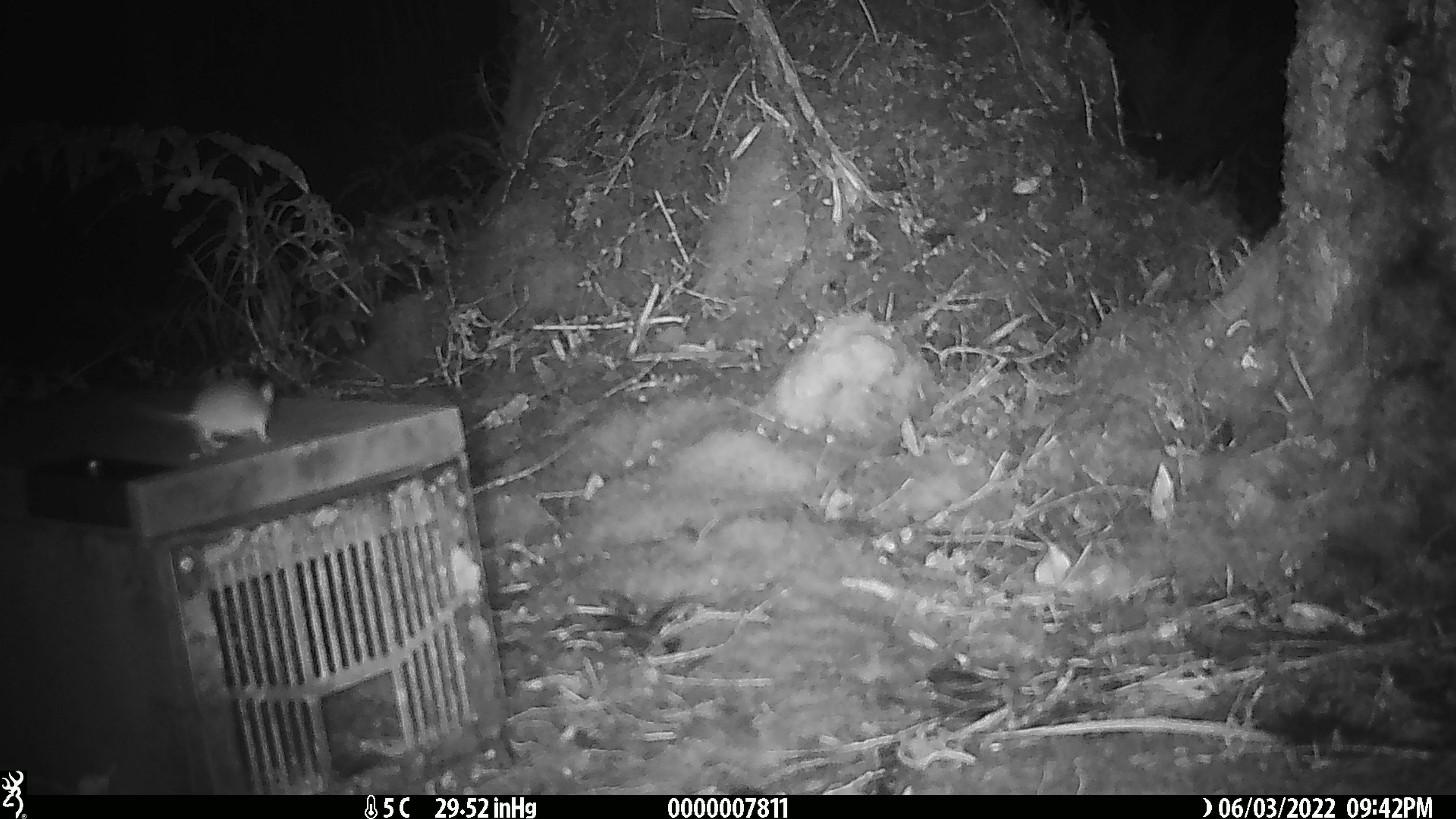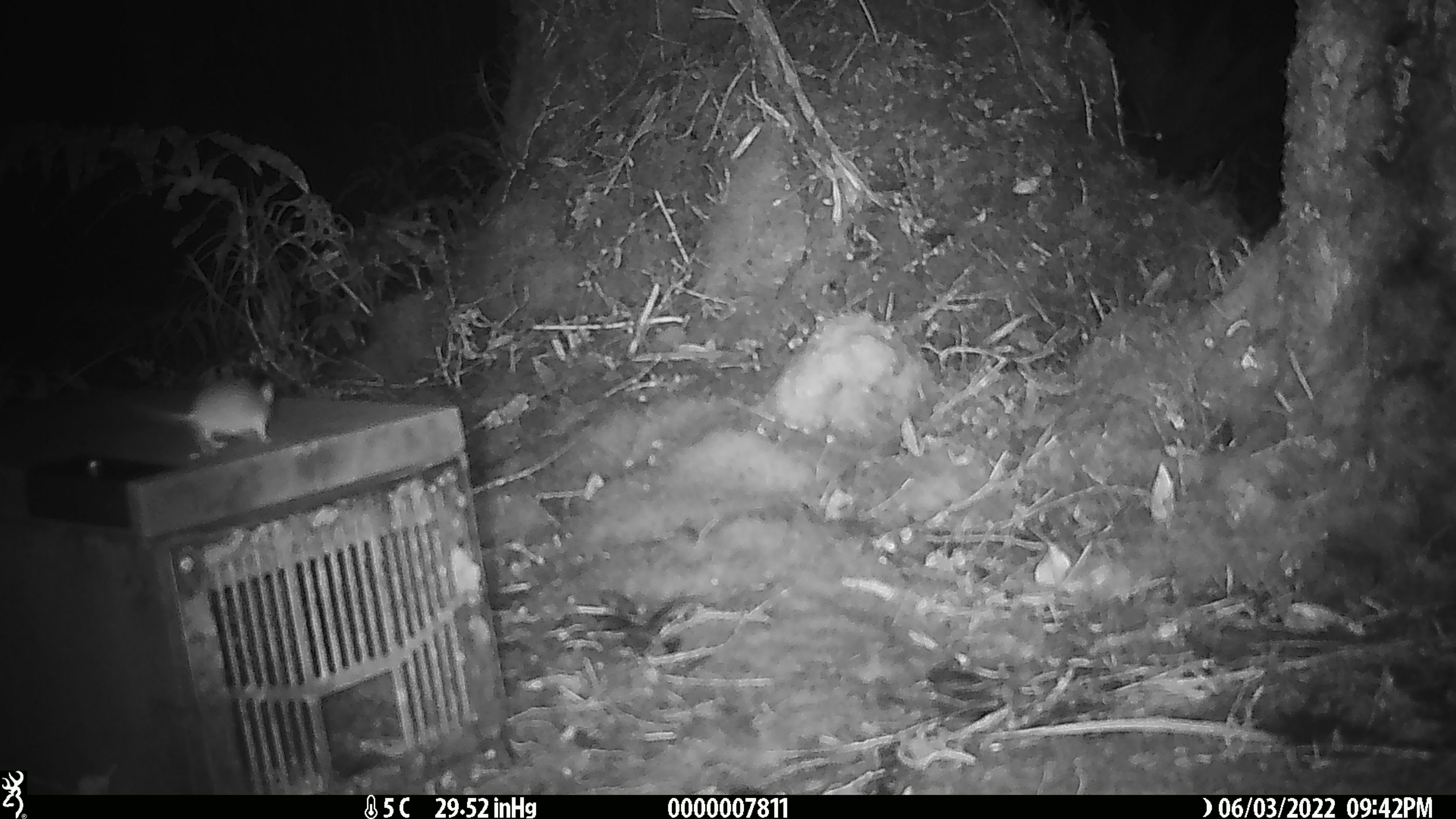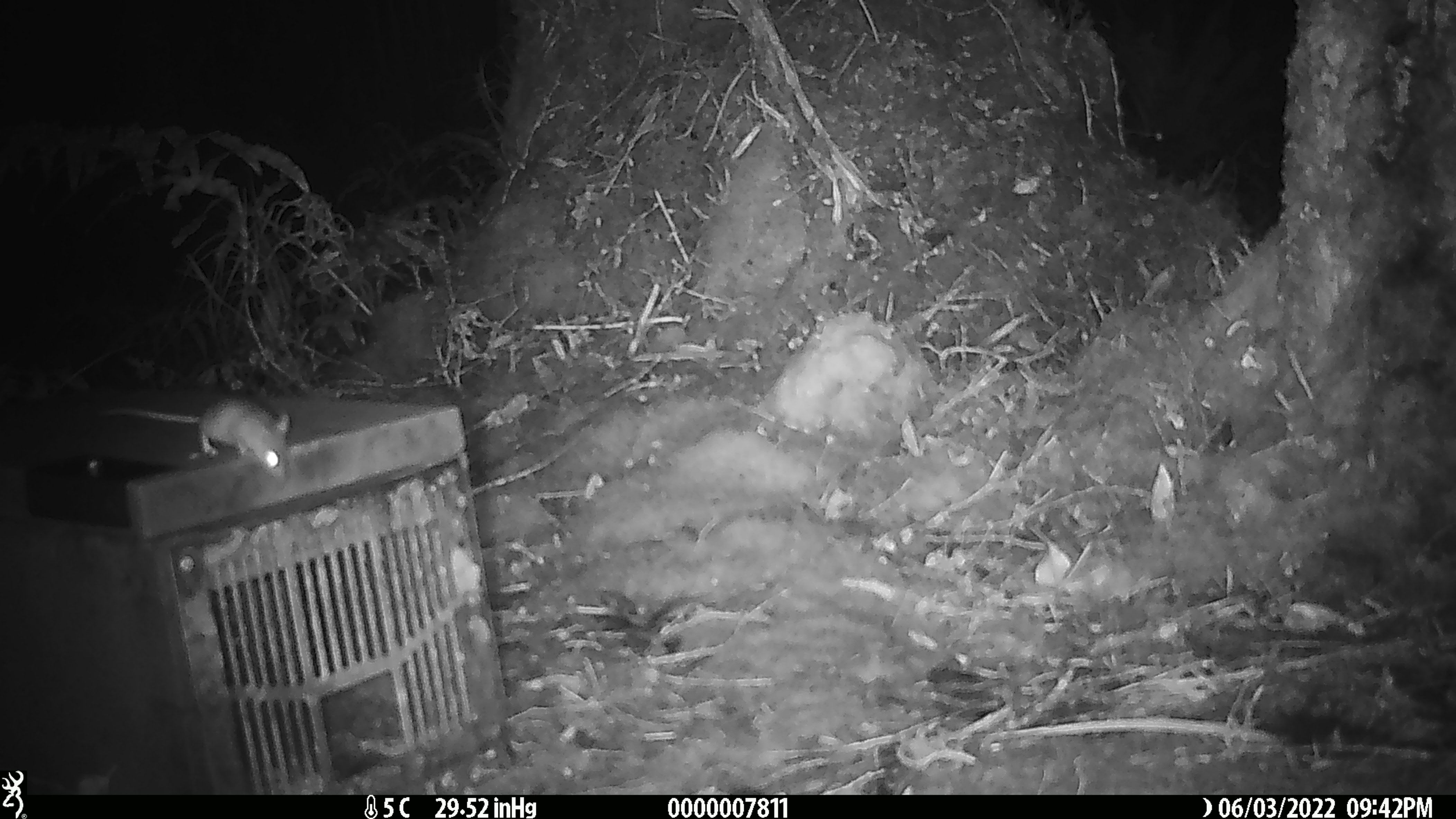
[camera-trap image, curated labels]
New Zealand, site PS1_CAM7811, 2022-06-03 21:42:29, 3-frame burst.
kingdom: Animalia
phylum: Chordata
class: Mammalia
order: Rodentia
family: Muridae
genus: Mus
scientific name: Mus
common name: mouse